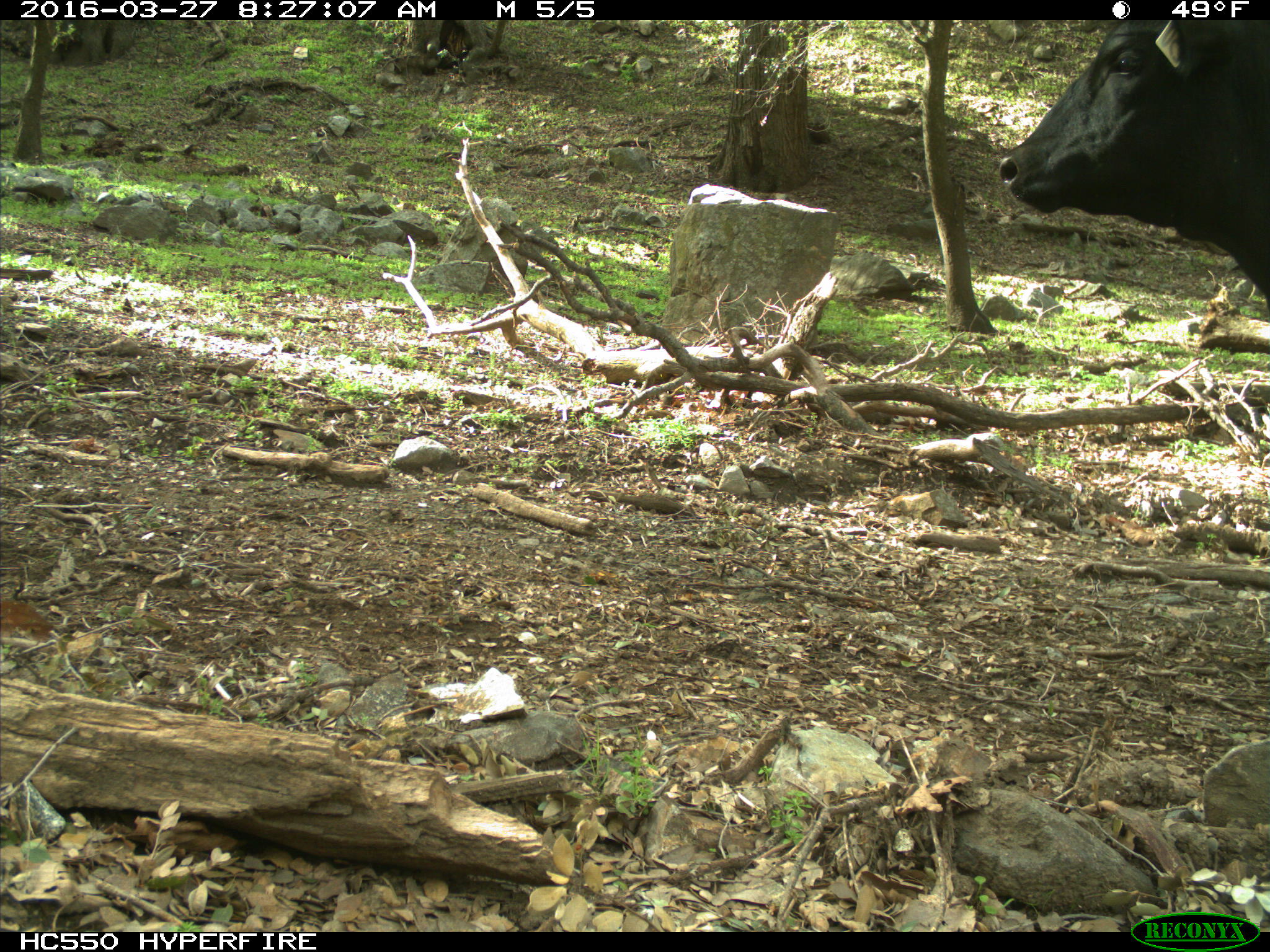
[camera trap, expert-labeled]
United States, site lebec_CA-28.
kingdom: Animalia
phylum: Chordata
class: Mammalia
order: Artiodactyla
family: Bovidae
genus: Bos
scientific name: Bos taurus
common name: domestic cow